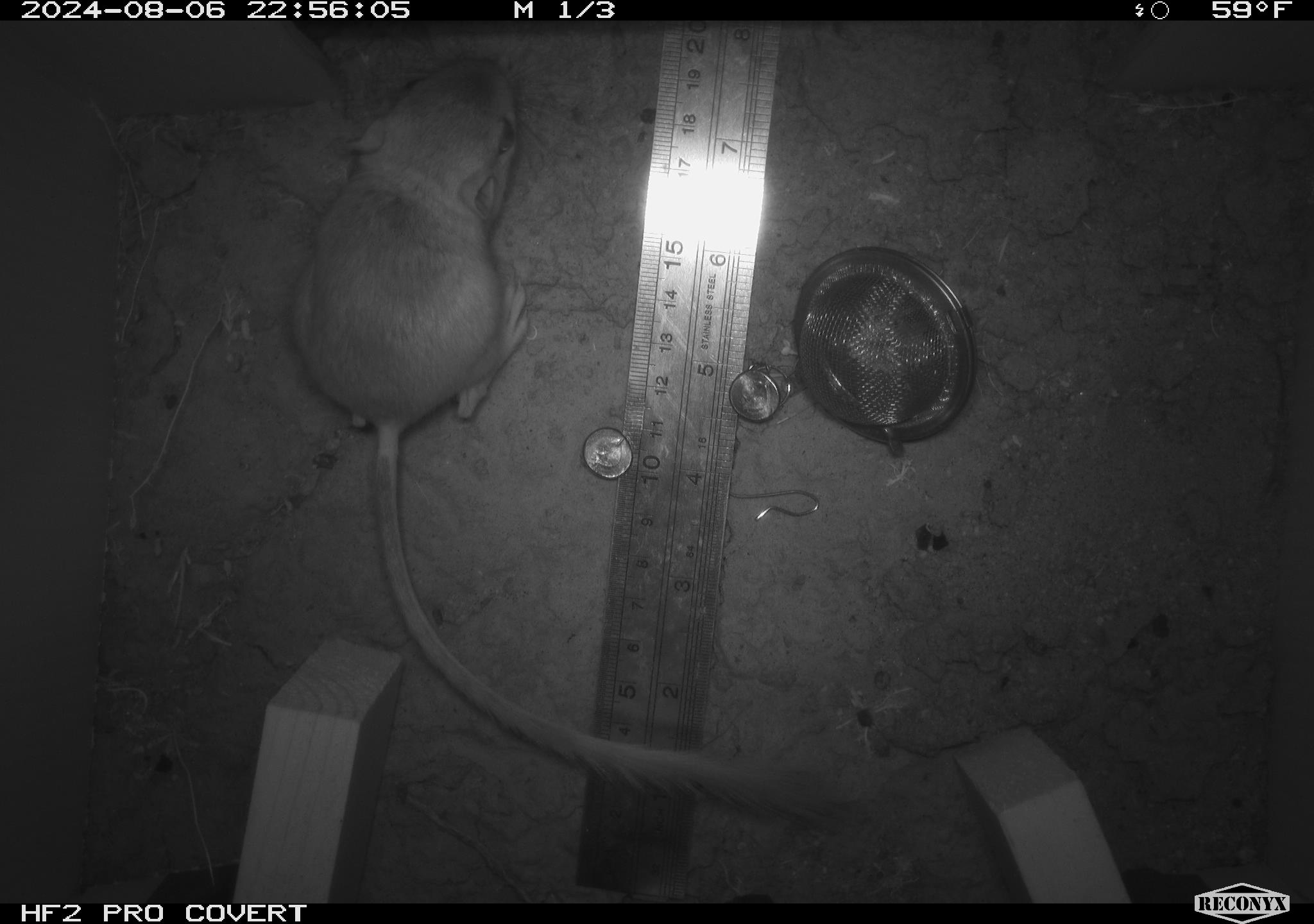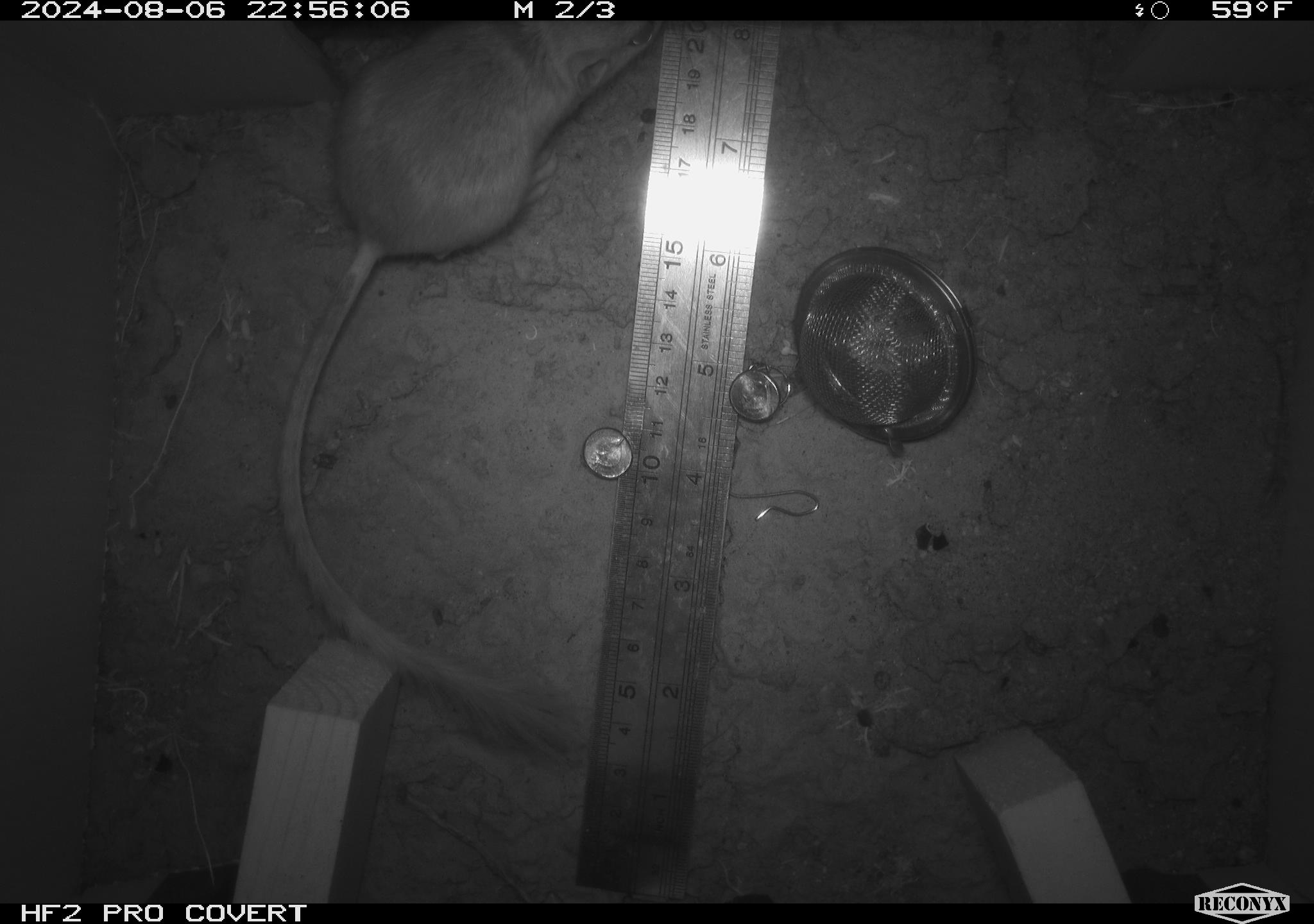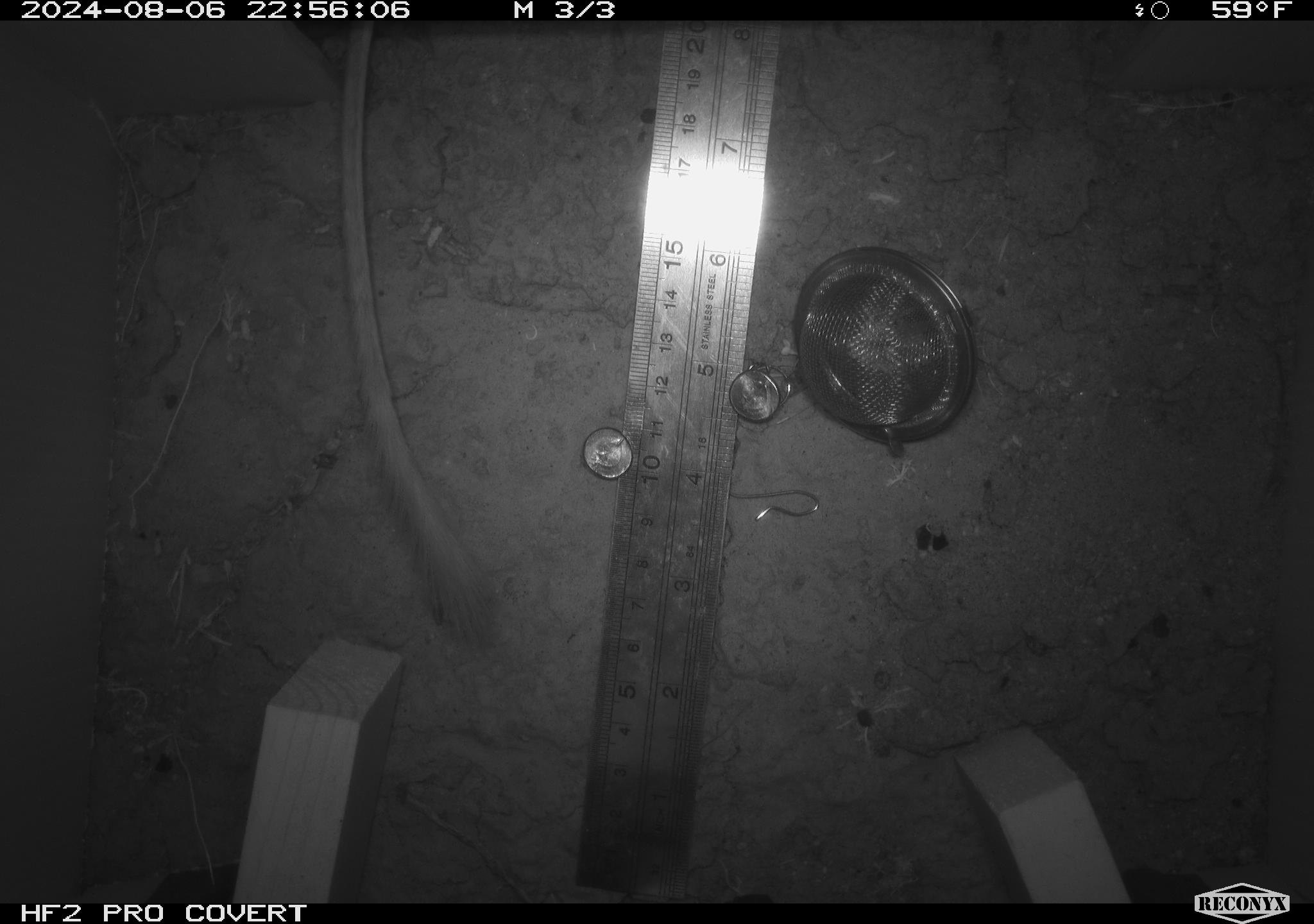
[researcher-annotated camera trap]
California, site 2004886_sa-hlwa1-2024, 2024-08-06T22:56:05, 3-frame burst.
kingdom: Animalia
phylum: Chordata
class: Mammalia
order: Rodentia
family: Heteromyidae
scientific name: Heteromyidae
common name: kangaroo rats and pocket mice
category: heteromyidae family